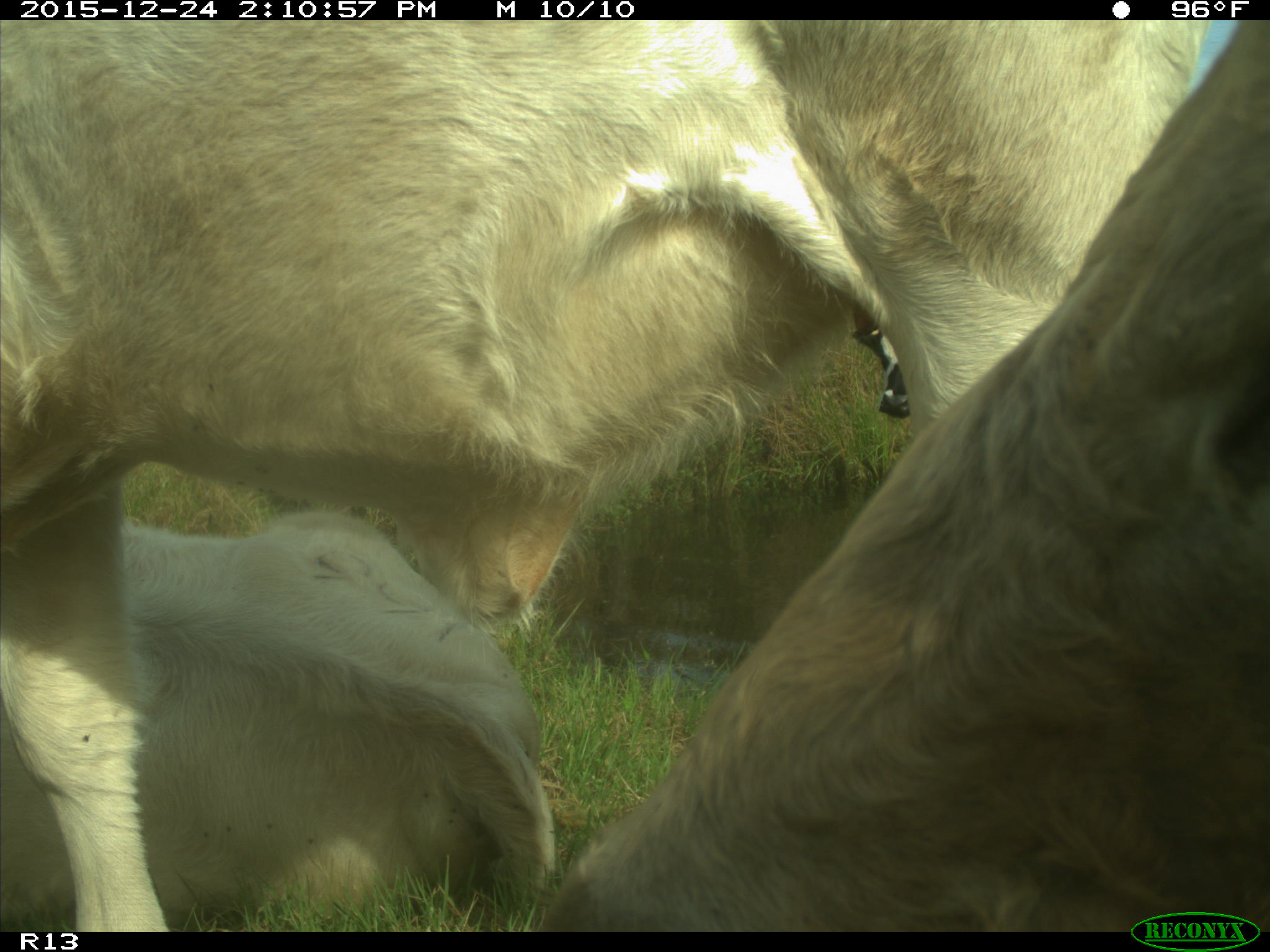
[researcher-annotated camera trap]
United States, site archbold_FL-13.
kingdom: Animalia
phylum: Chordata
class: Mammalia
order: Artiodactyla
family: Bovidae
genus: Bos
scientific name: Bos taurus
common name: domestic cow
Bos taurus (domestic cow).